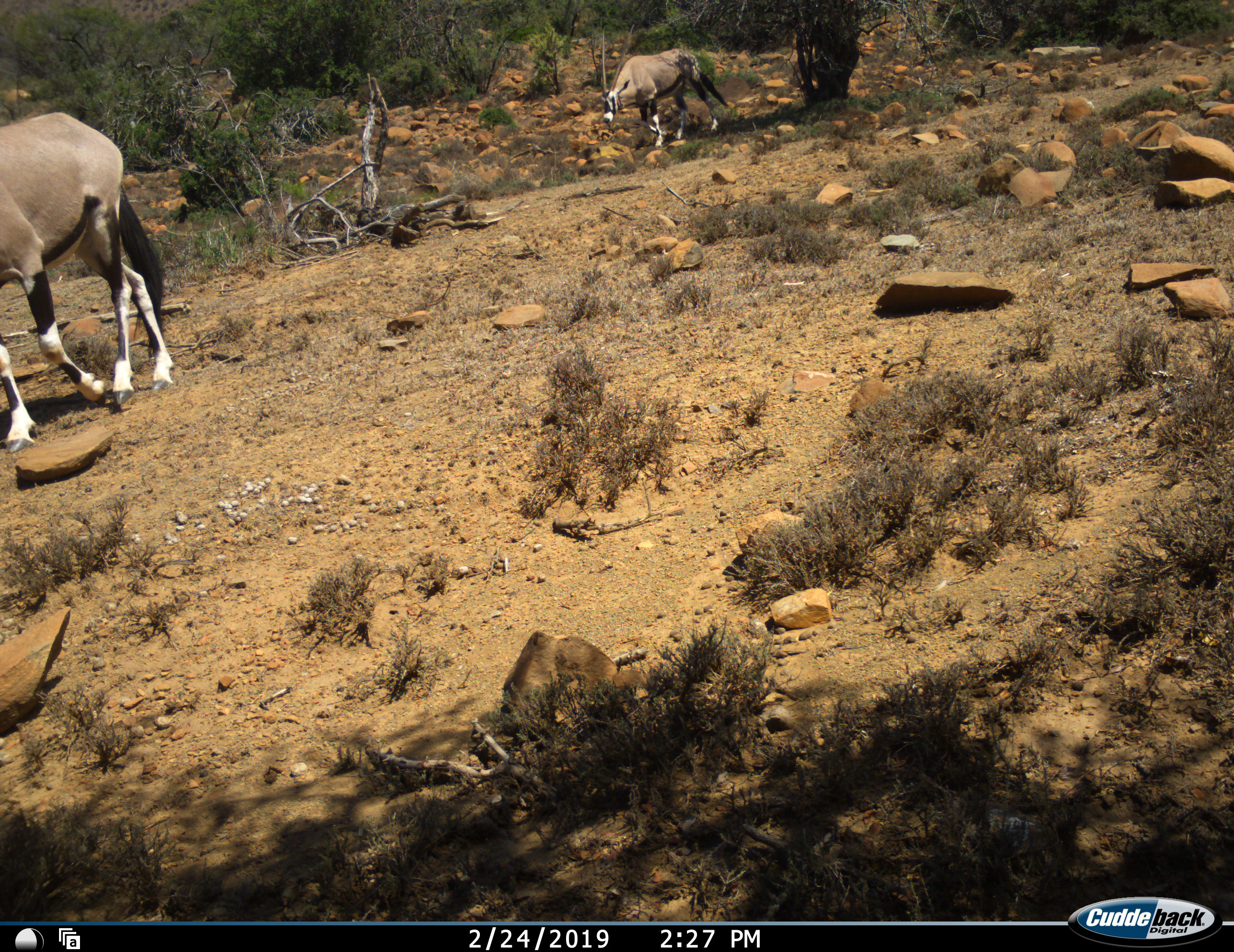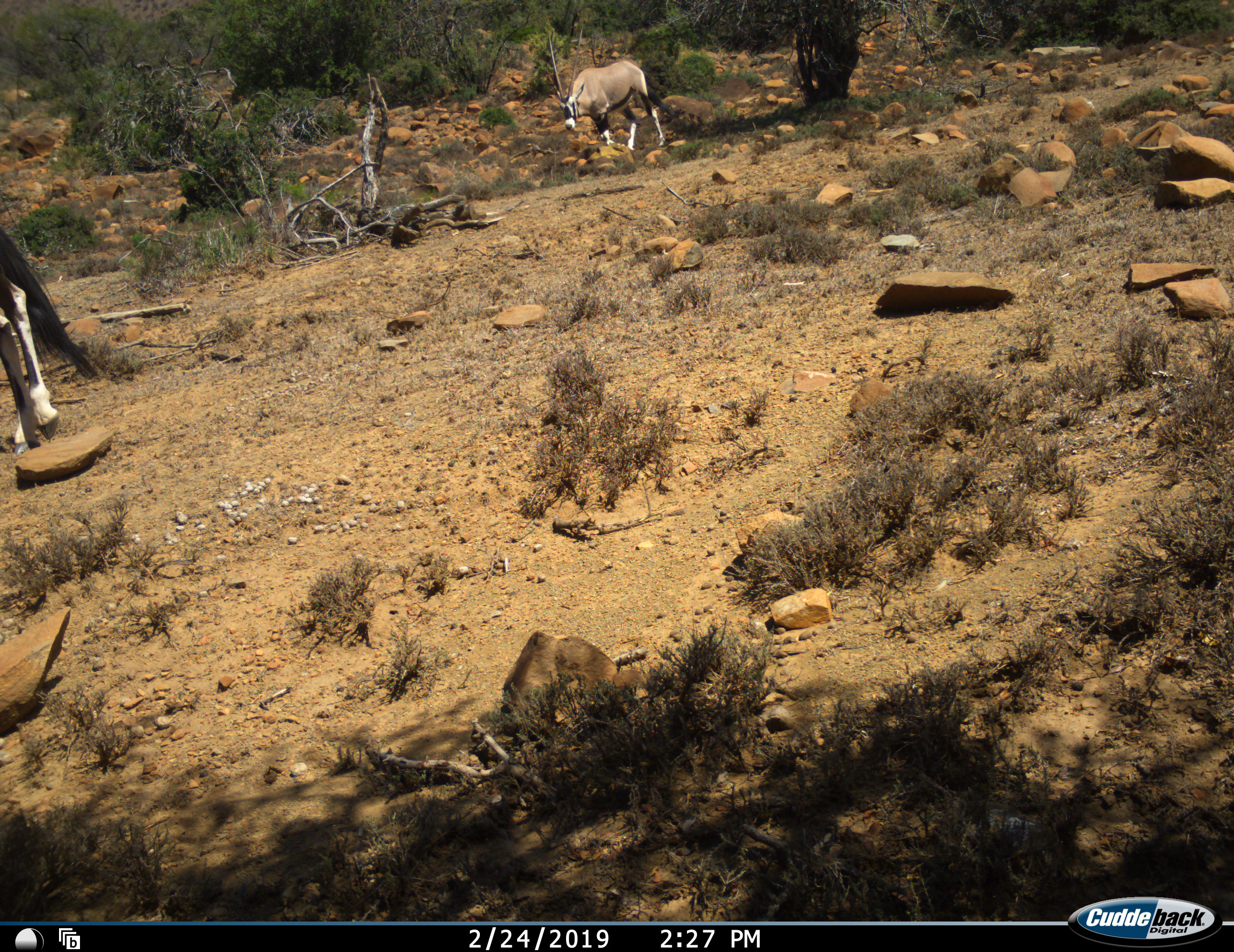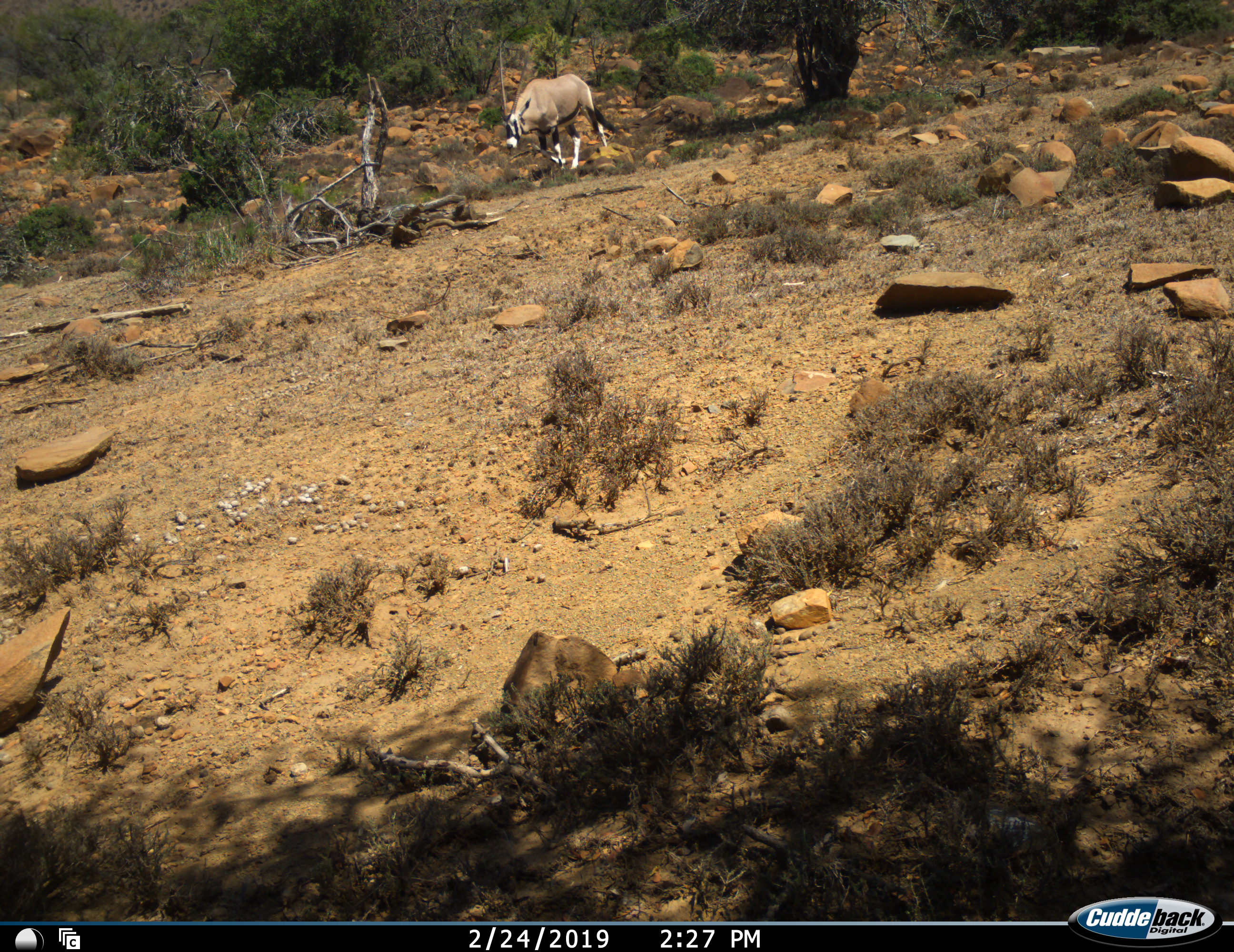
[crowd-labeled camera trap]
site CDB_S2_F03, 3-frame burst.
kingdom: Animalia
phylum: Chordata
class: Mammalia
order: Artiodactyla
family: Bovidae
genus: Oryx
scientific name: Oryx gazella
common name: gemsbok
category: oryx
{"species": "oryx (gemsbok) (Oryx gazella)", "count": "2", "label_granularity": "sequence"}